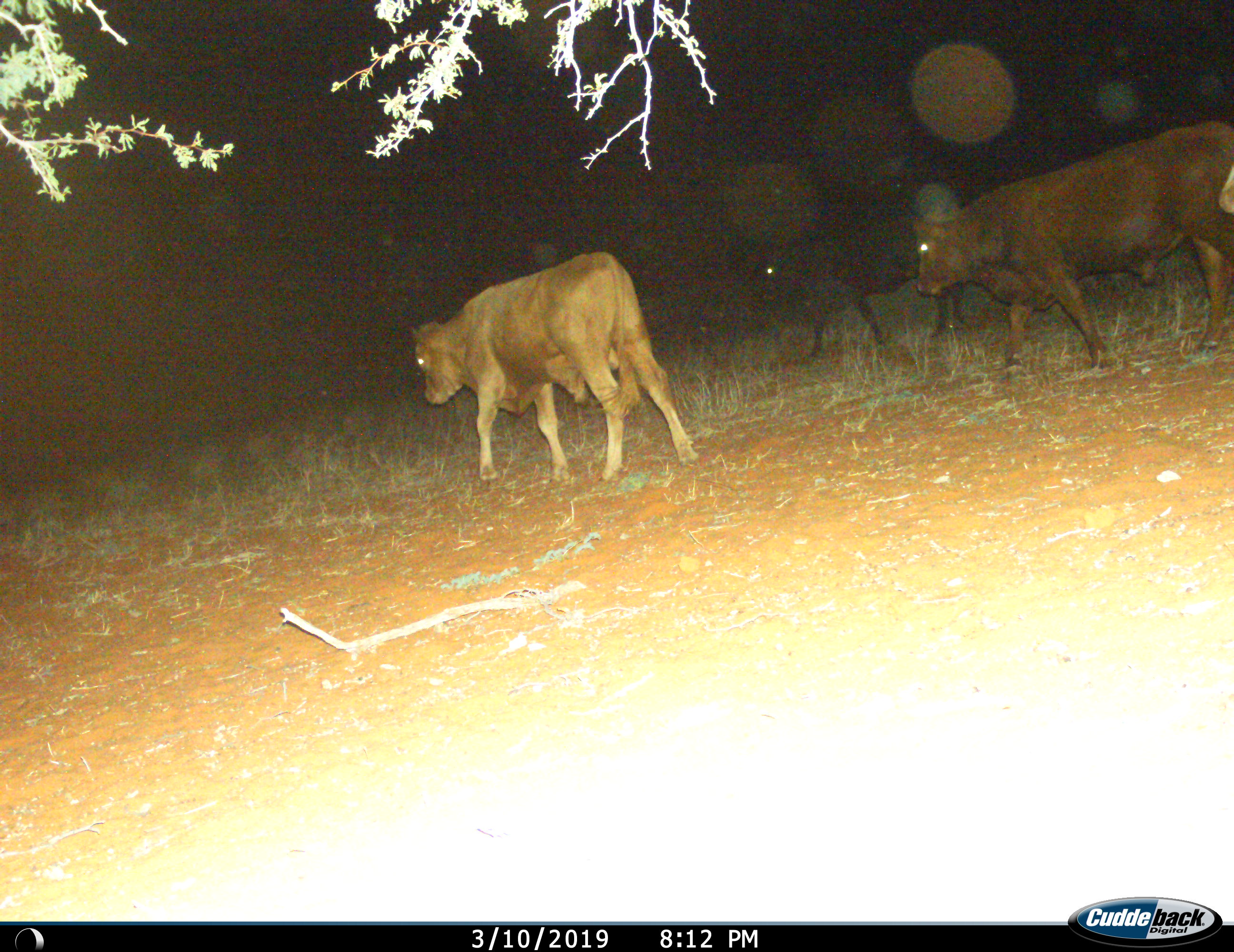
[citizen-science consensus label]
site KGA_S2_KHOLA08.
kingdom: Animalia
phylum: Chordata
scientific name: Vertebrata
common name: domestic animal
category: domesticanimal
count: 4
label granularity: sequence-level